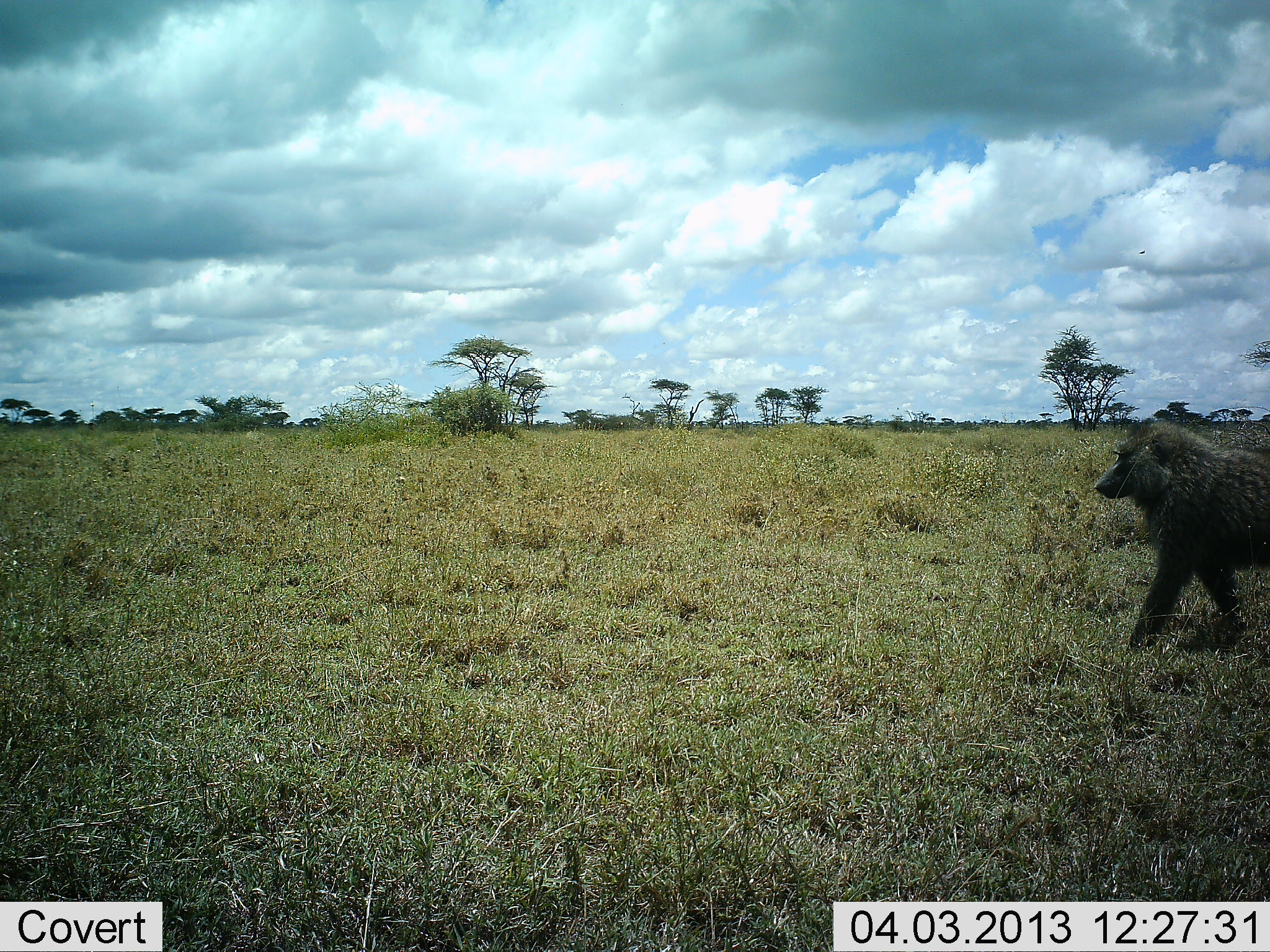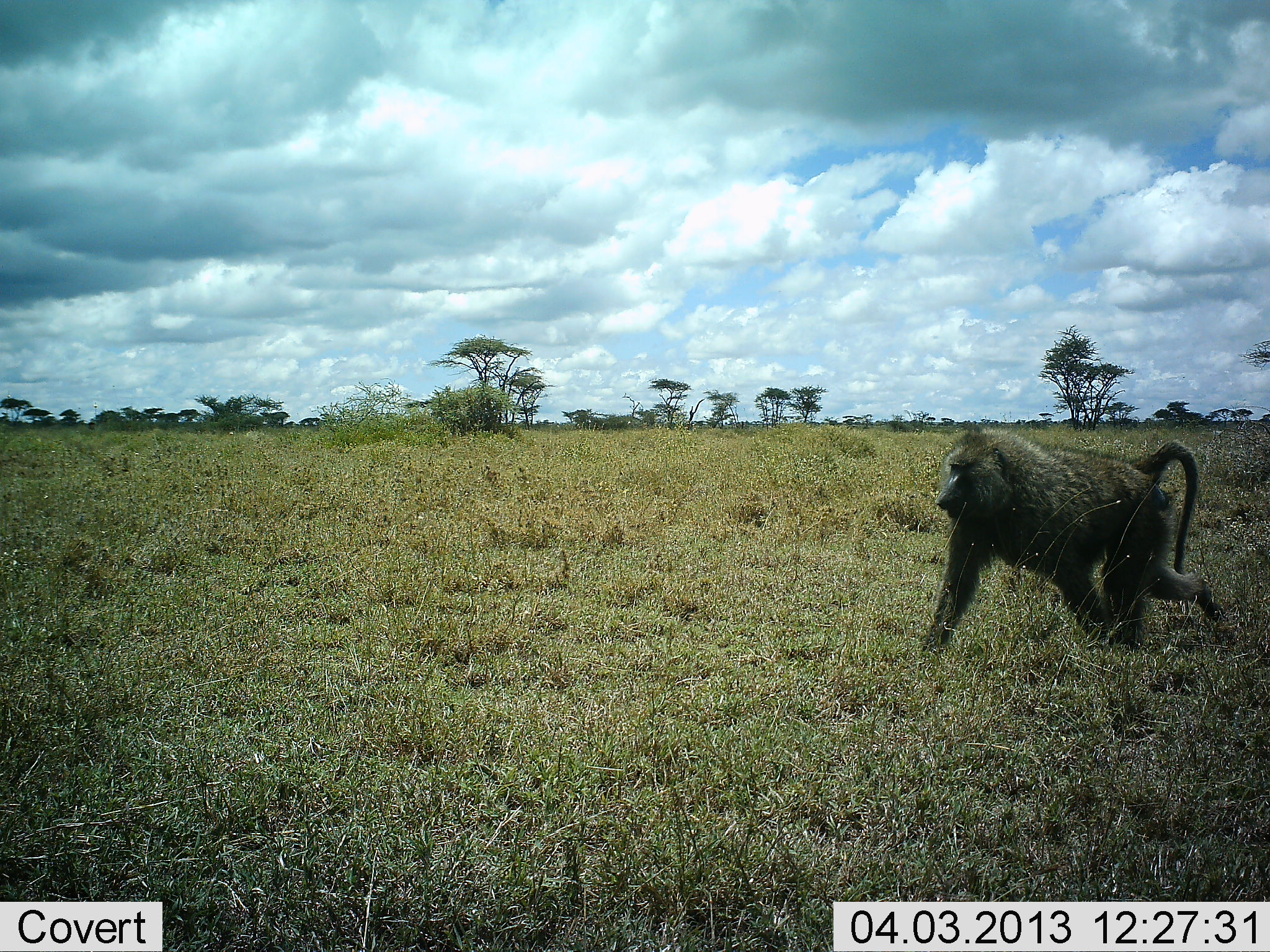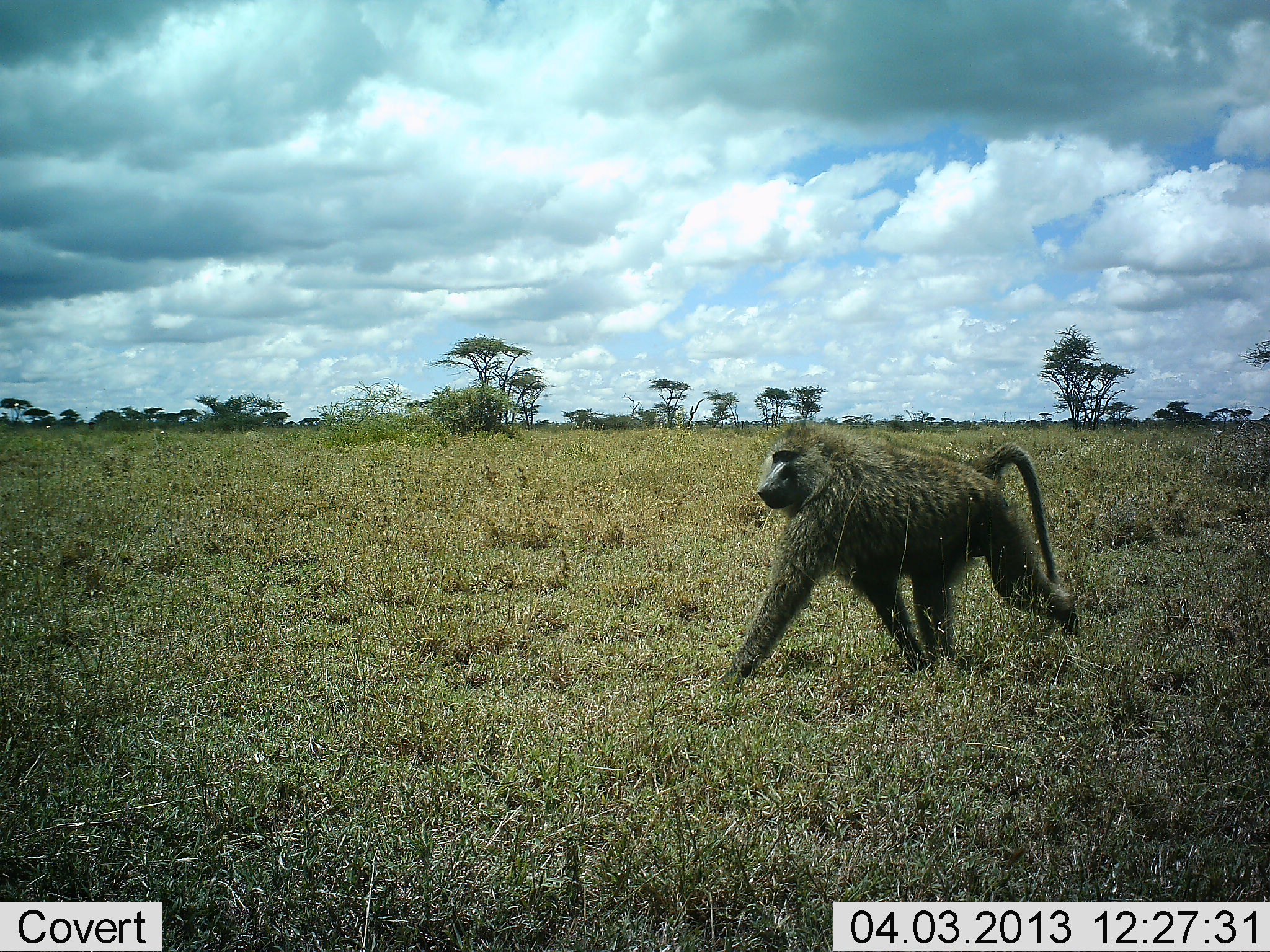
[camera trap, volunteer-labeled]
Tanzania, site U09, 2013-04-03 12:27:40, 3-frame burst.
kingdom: Animalia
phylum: Chordata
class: Mammalia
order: Primates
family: Cercopithecidae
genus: Papio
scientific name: Papio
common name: baboon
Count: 1.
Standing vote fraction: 2%.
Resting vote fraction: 0%.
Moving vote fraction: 98%.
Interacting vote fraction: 0%.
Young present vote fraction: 0%.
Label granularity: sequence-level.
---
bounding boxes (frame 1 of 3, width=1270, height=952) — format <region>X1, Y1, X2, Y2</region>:
animal: <region>1093, 419, 1270, 654</region>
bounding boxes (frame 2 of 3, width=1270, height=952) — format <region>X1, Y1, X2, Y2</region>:
animal: <region>923, 424, 1228, 660</region>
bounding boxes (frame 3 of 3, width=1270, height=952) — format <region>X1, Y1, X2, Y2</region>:
animal: <region>718, 417, 1083, 691</region>